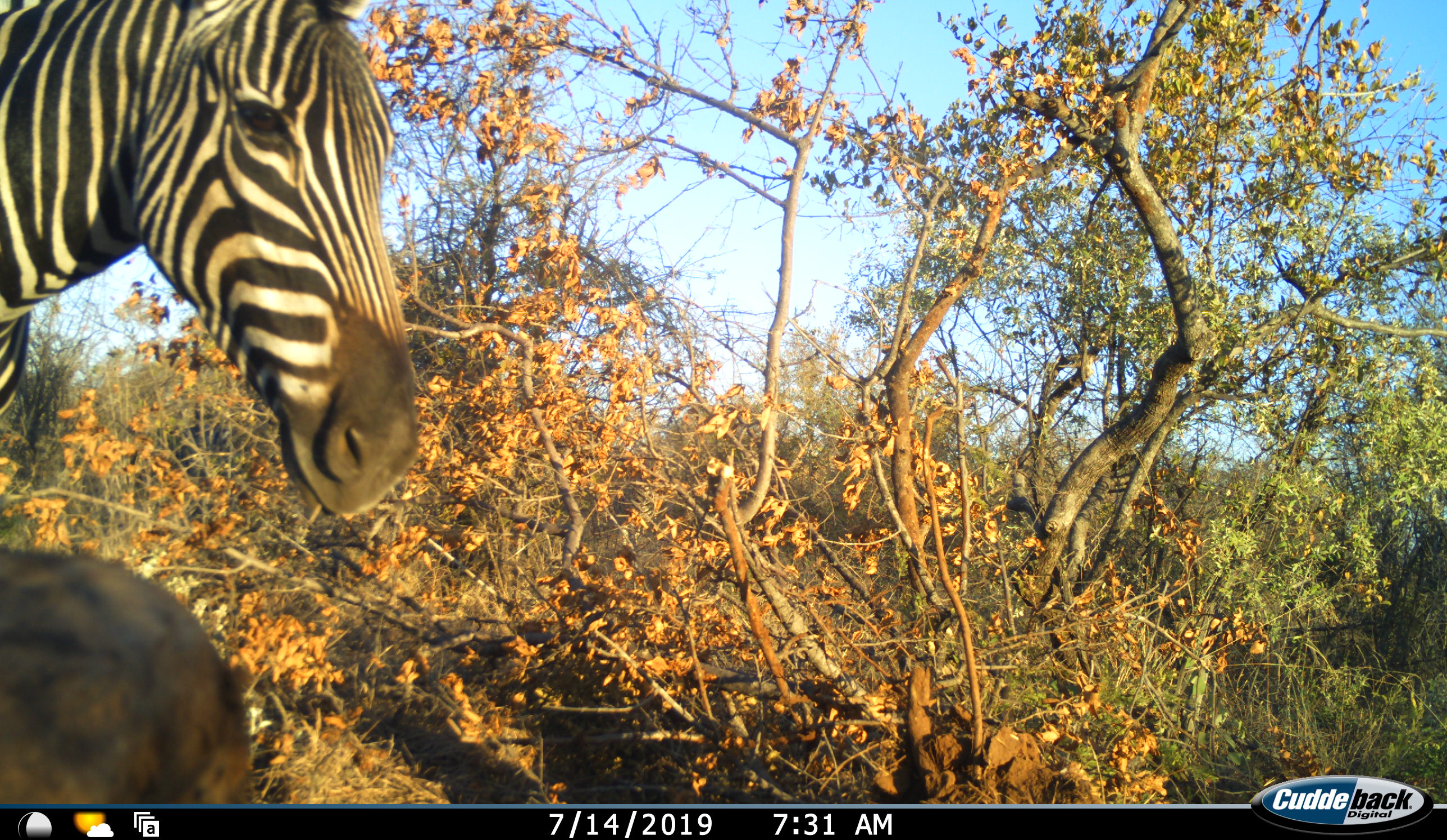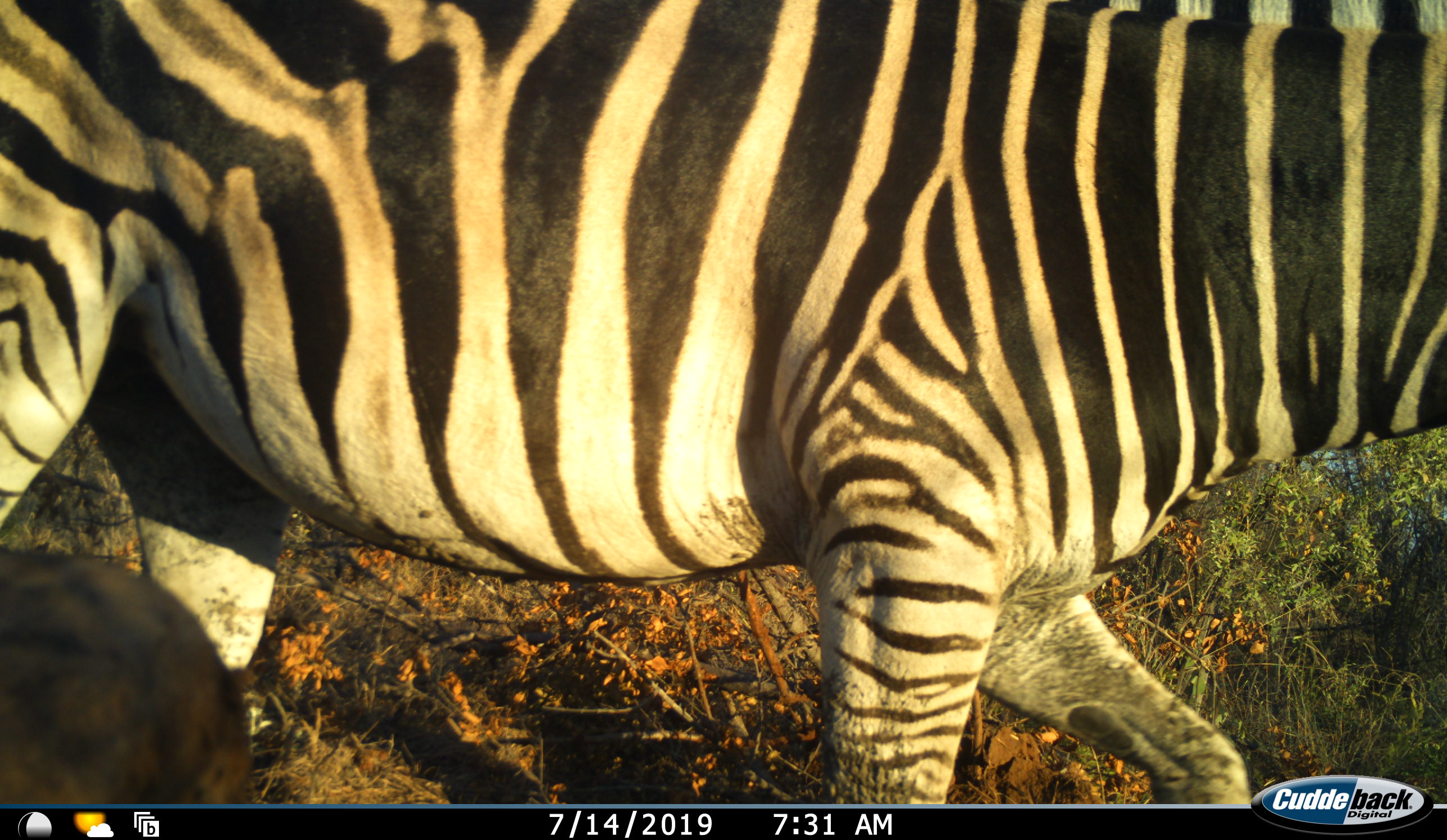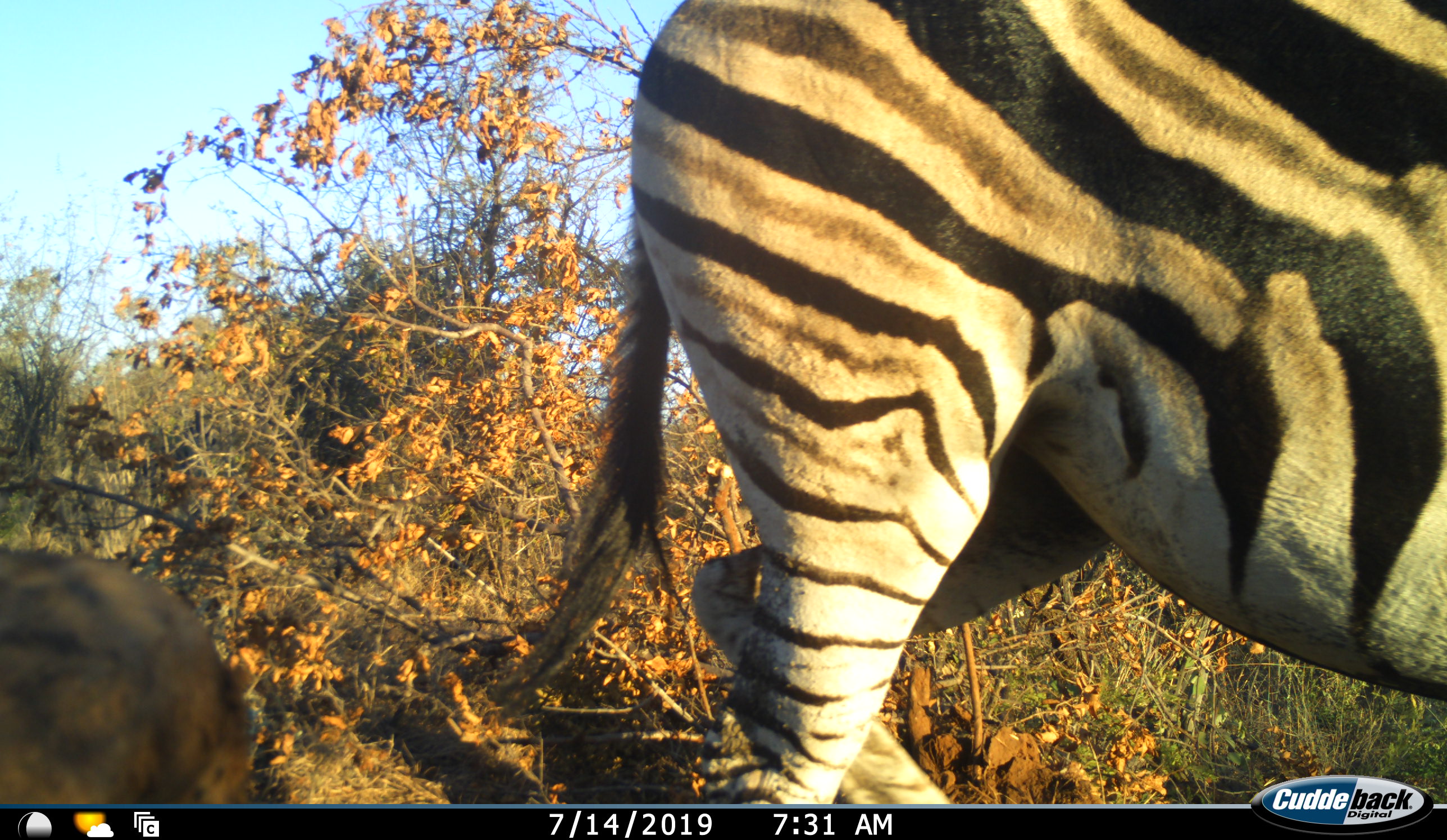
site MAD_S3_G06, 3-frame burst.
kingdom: Animalia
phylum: Chordata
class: Mammalia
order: Perissodactyla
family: Equidae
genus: Equus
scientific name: Equus quagga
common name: plains zebra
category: zebraplains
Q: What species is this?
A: Zebraplains (plains zebra) (Equus quagga).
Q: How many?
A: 1.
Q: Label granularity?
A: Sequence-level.